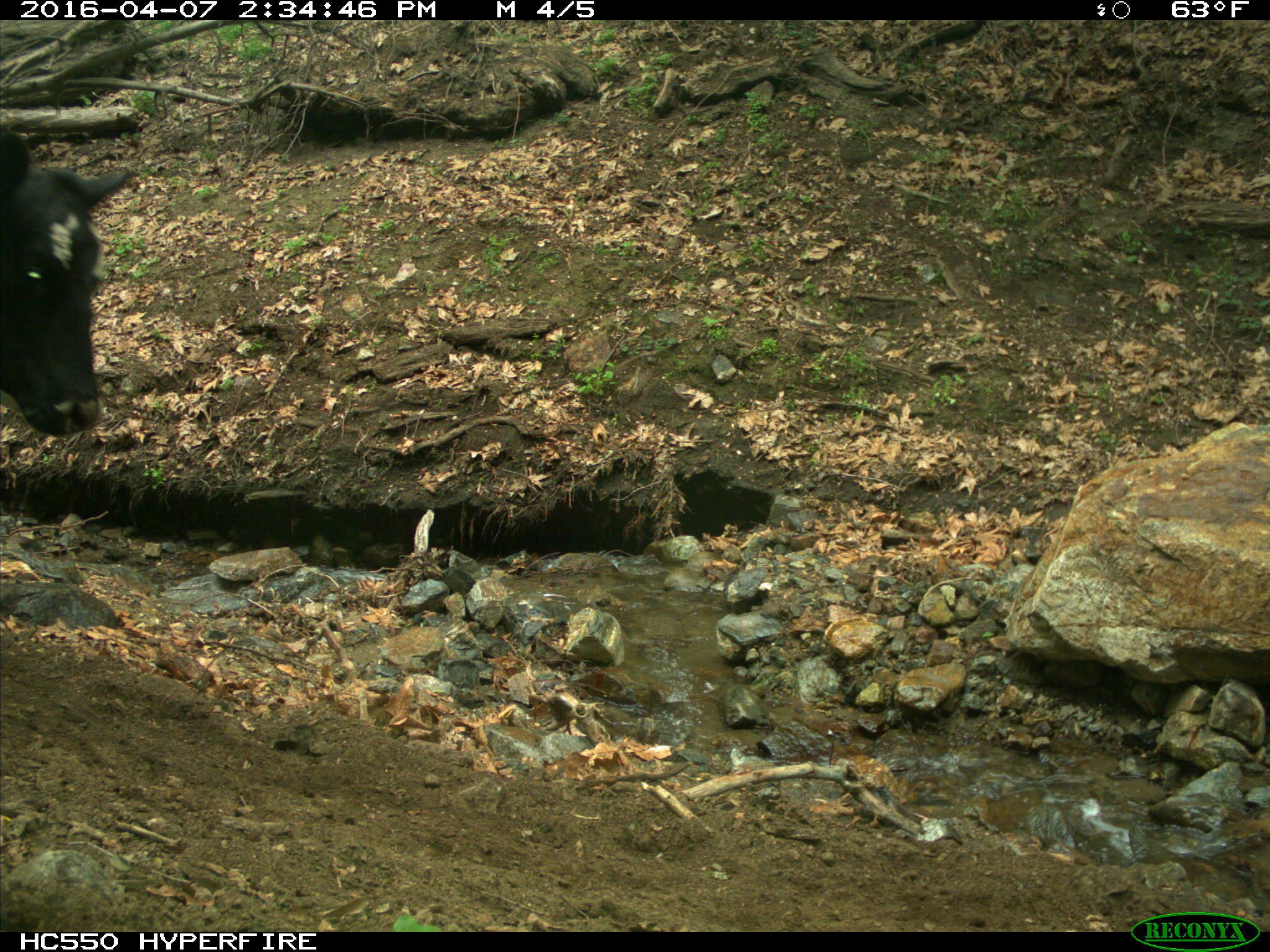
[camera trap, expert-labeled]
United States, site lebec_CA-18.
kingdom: Animalia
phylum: Chordata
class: Mammalia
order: Artiodactyla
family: Bovidae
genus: Bos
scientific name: Bos taurus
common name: domestic cow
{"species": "Bos taurus (domestic cow)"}